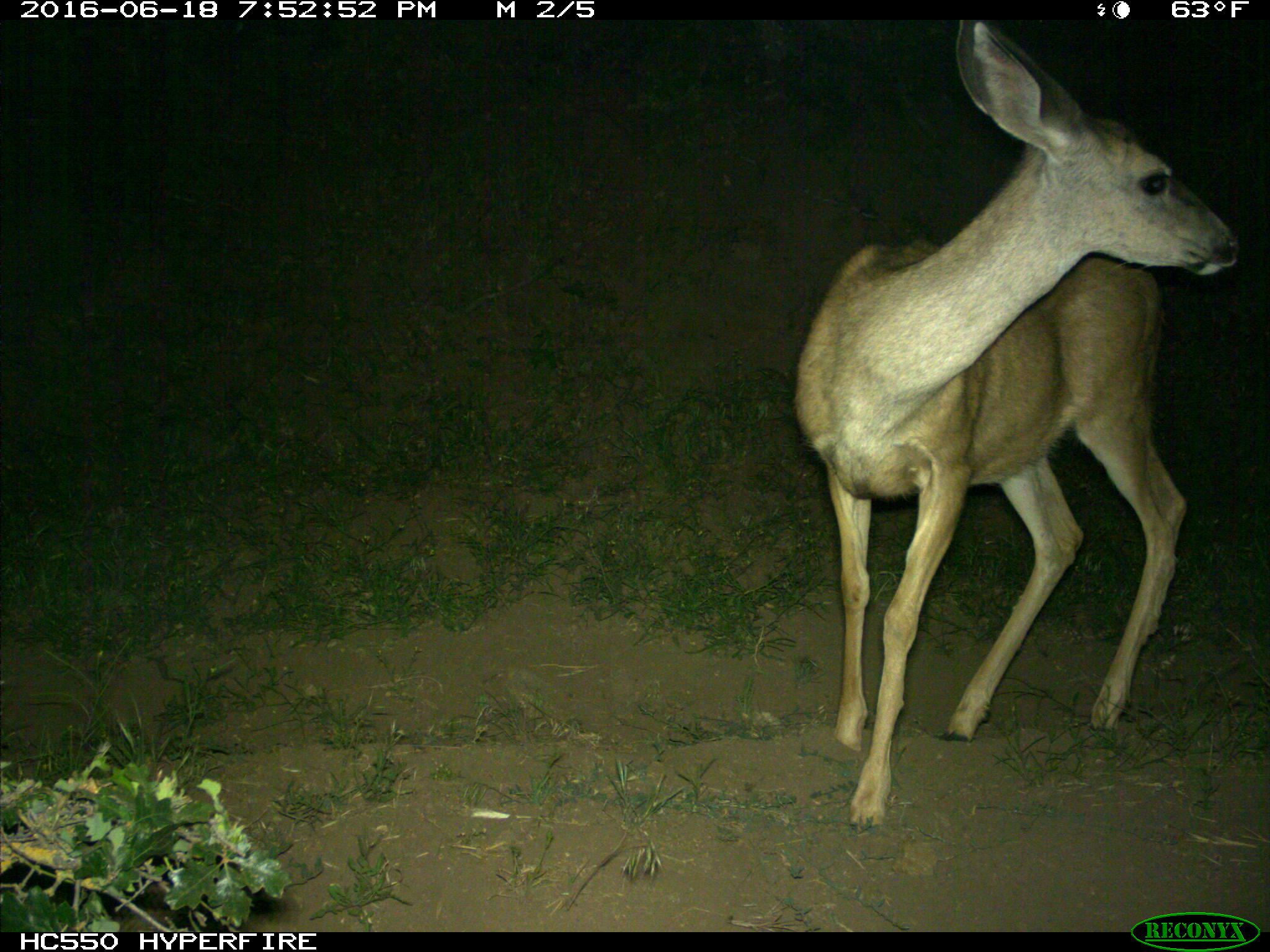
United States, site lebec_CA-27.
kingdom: Animalia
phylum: Chordata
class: Mammalia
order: Artiodactyla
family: Cervidae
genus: Odocoileus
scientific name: Odocoileus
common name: deer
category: unidentified deer